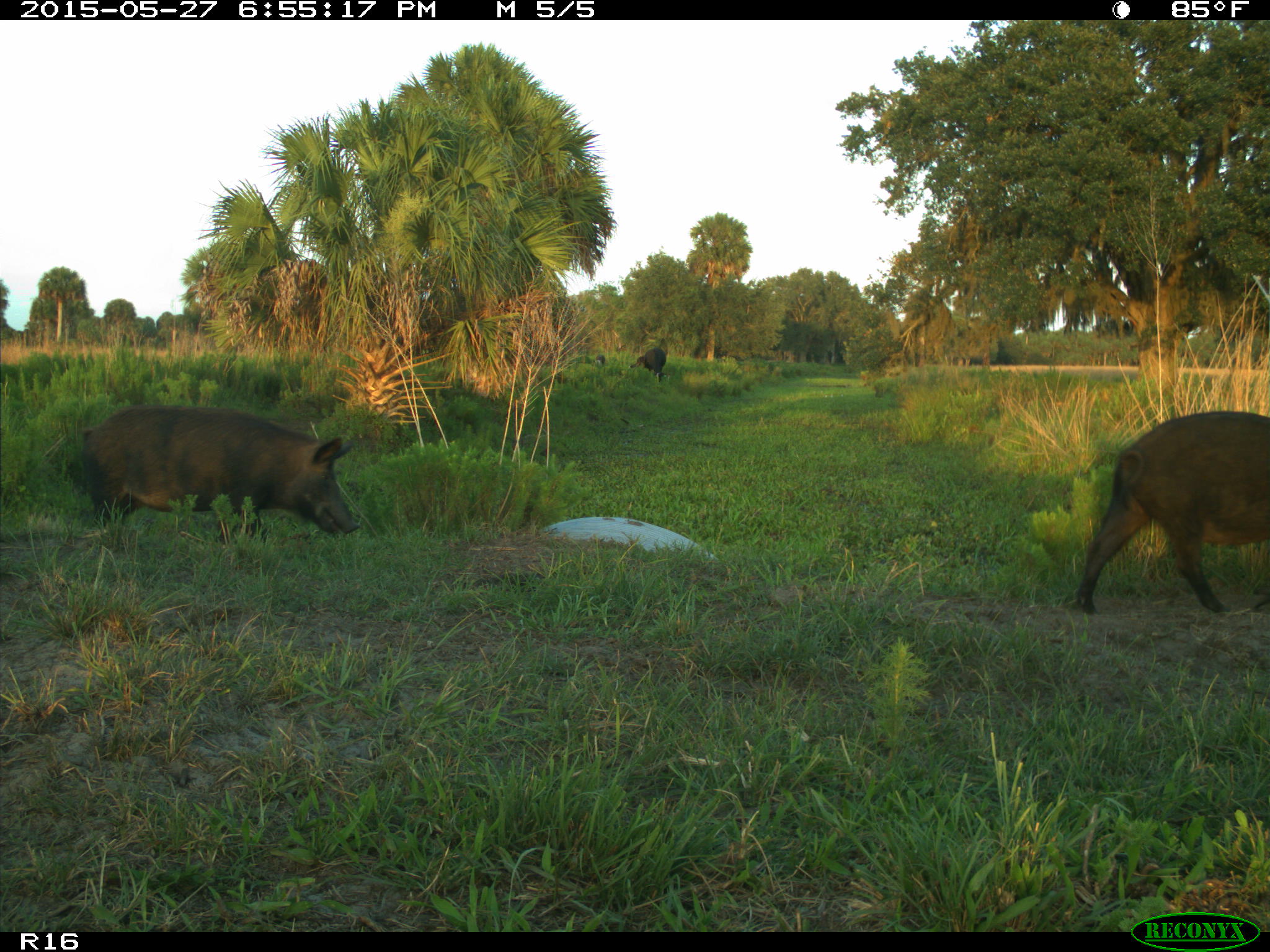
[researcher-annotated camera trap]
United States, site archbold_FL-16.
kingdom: Animalia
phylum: Chordata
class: Mammalia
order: Artiodactyla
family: Suidae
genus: Sus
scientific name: Sus scrofa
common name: wild boar